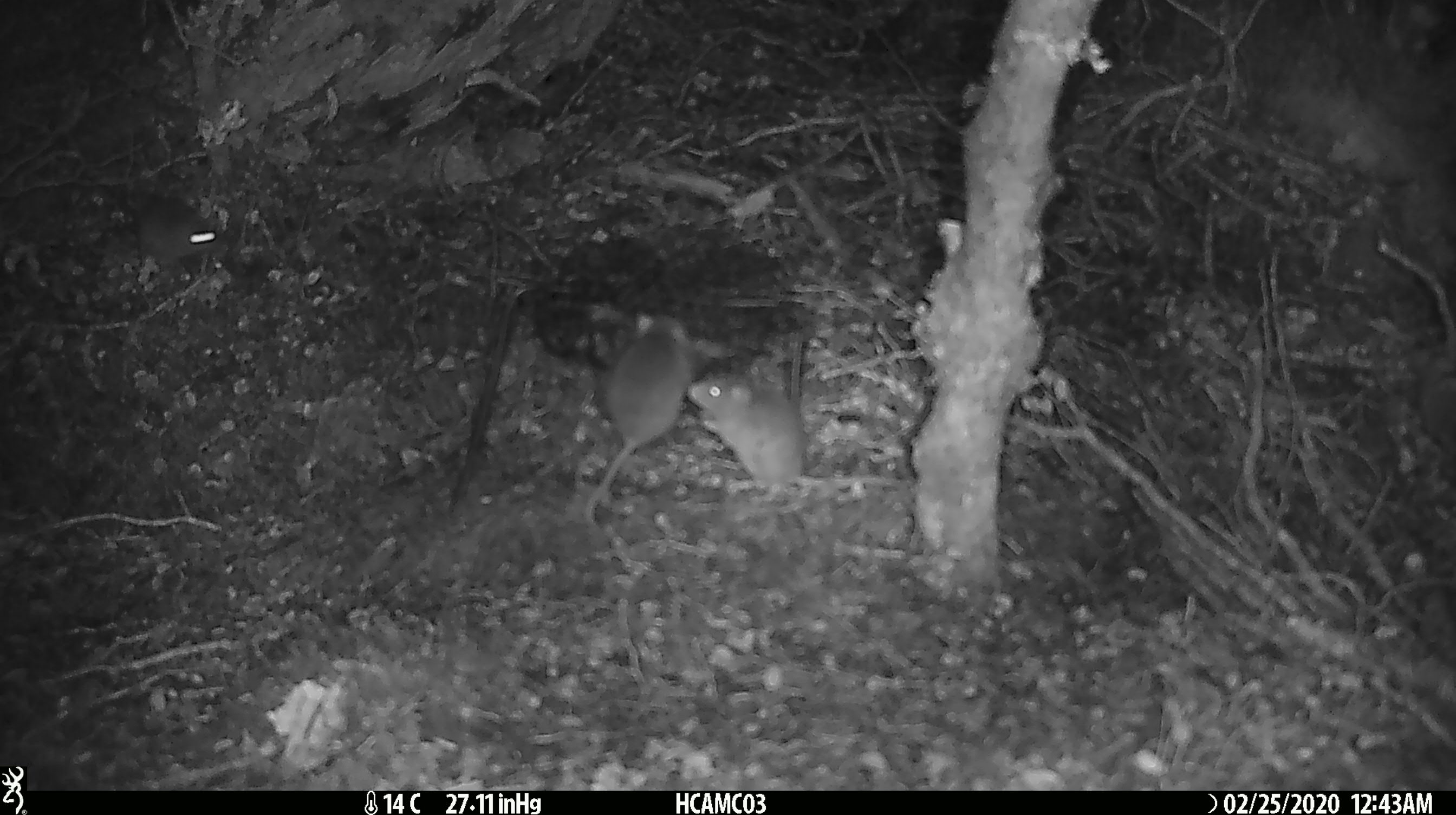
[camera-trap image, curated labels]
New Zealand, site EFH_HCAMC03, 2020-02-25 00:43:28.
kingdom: Animalia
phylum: Chordata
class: Mammalia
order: Rodentia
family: Muridae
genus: Mus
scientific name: Mus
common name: mouse